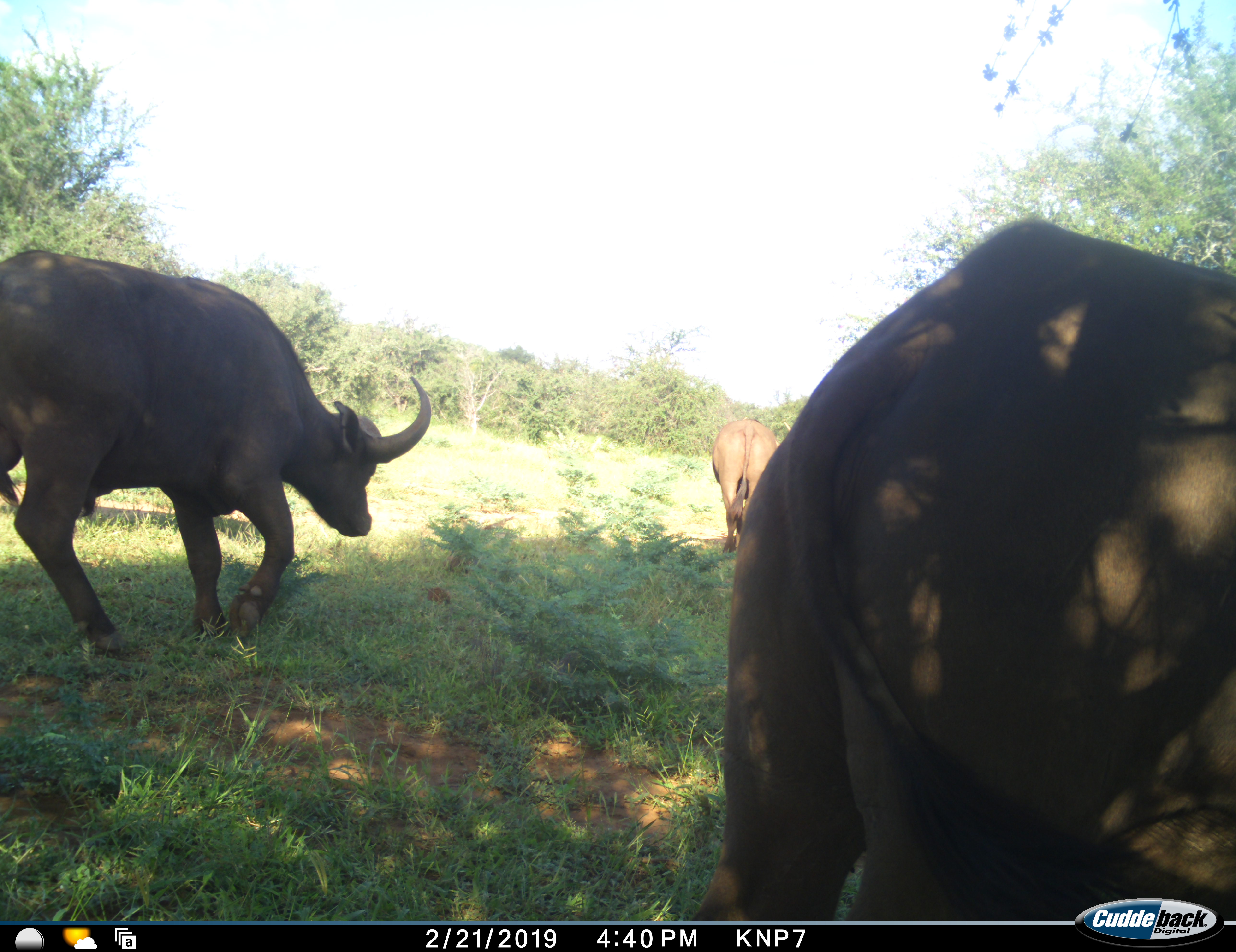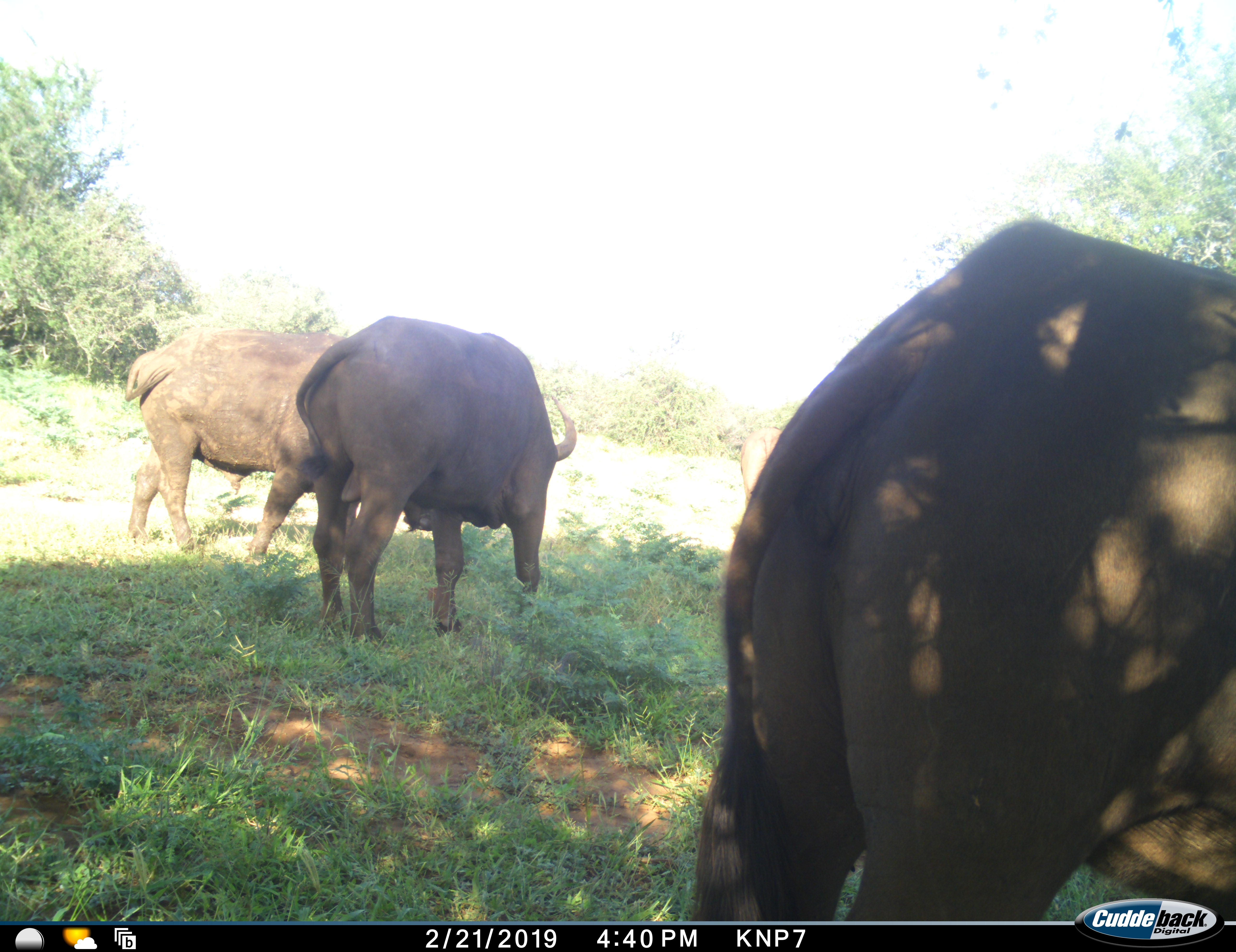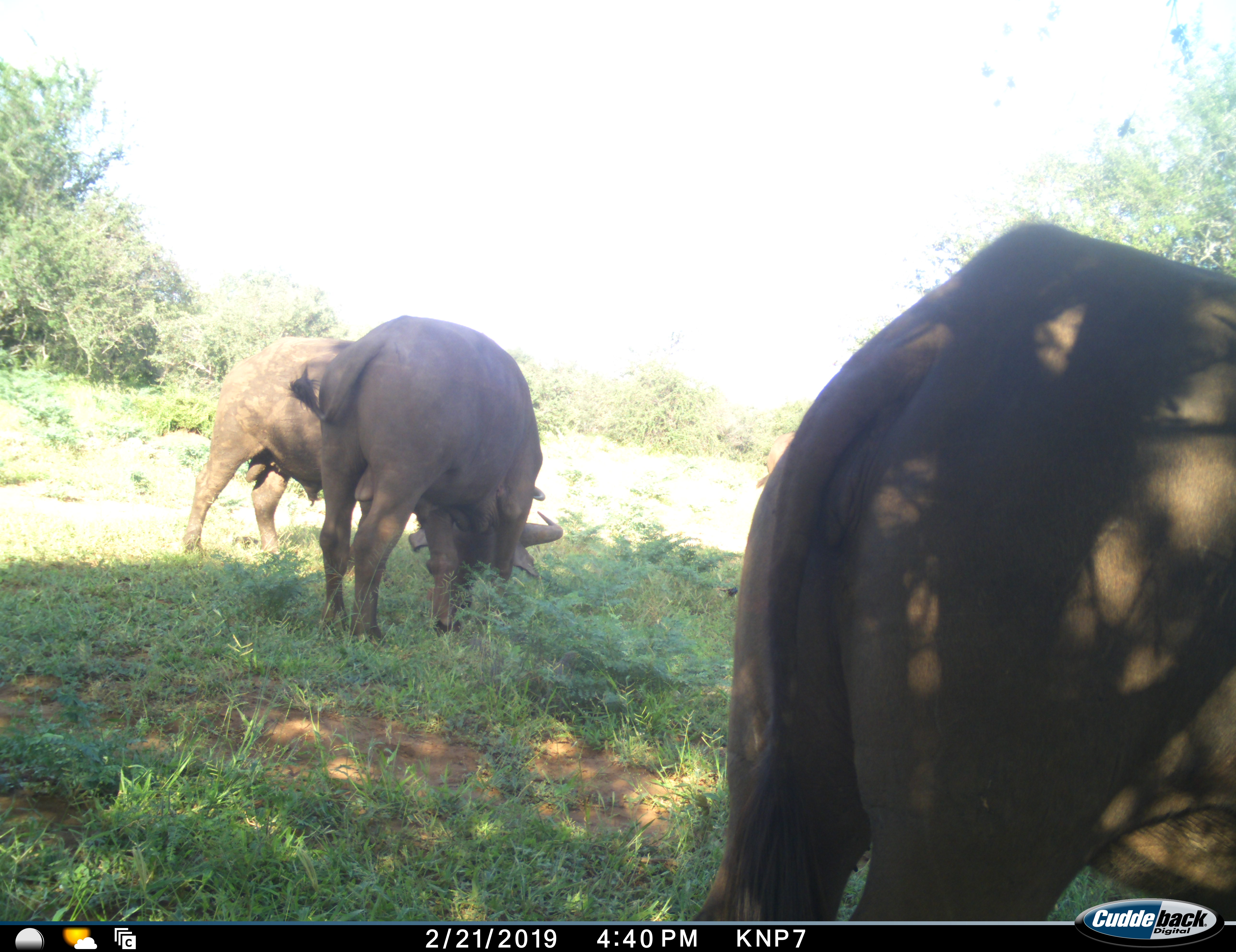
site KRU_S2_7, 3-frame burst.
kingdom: Animalia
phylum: Chordata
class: Mammalia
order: Artiodactyla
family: Bovidae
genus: Syncerus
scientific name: Syncerus caffer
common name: african buffalo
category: buffalo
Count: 4.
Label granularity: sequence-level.